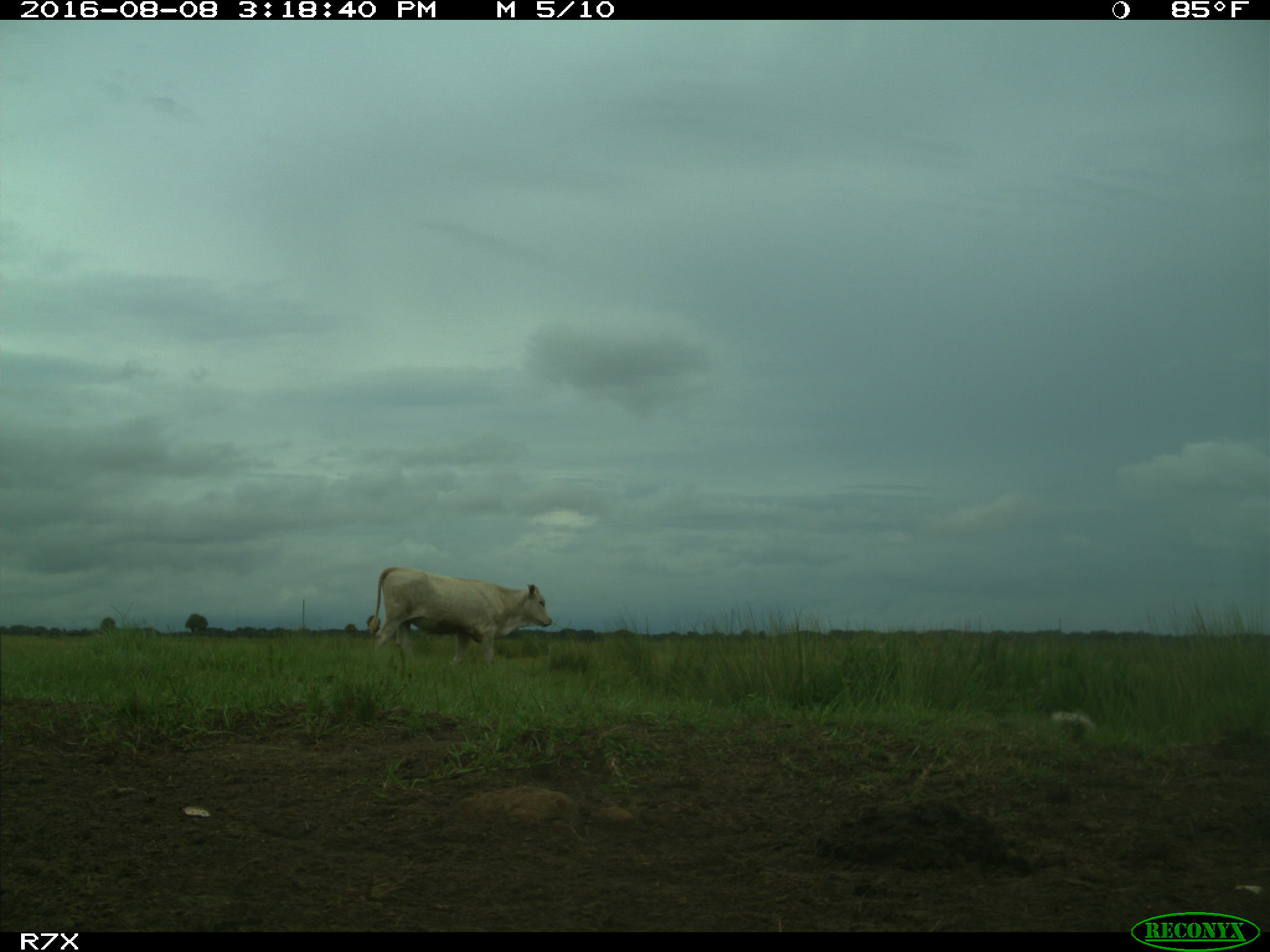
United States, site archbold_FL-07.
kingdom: Animalia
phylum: Chordata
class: Mammalia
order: Artiodactyla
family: Bovidae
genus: Bos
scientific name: Bos taurus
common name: domestic cow